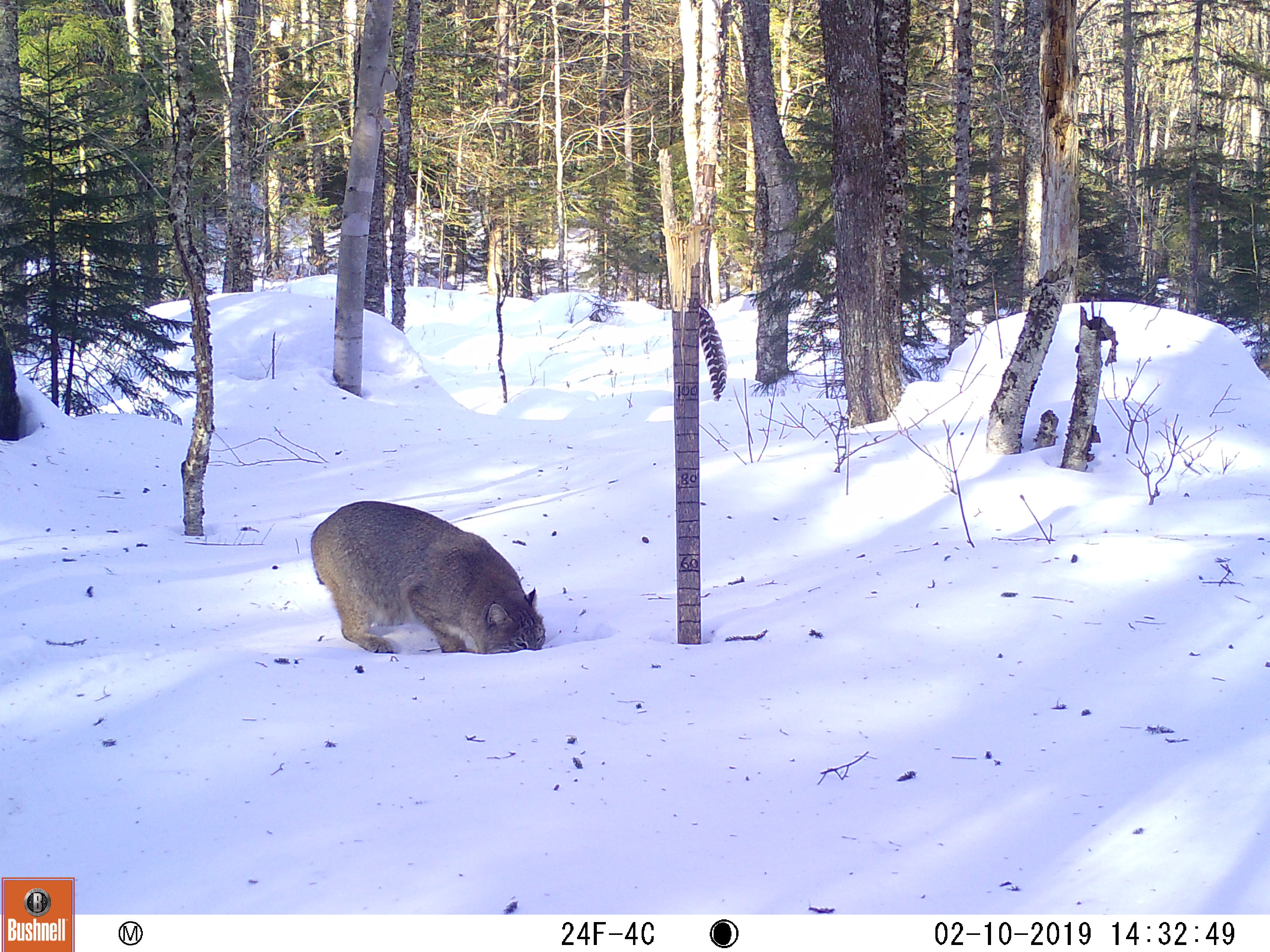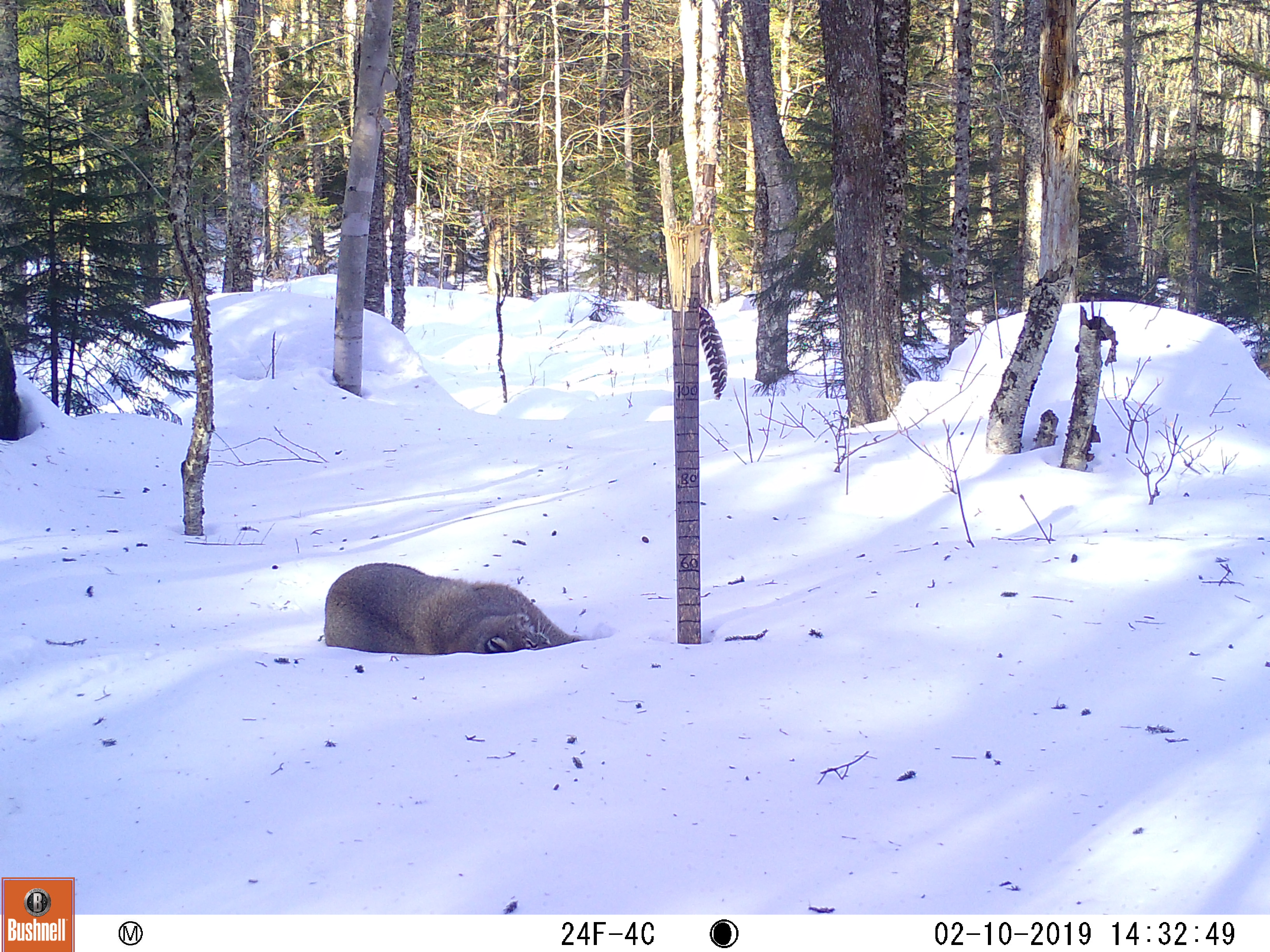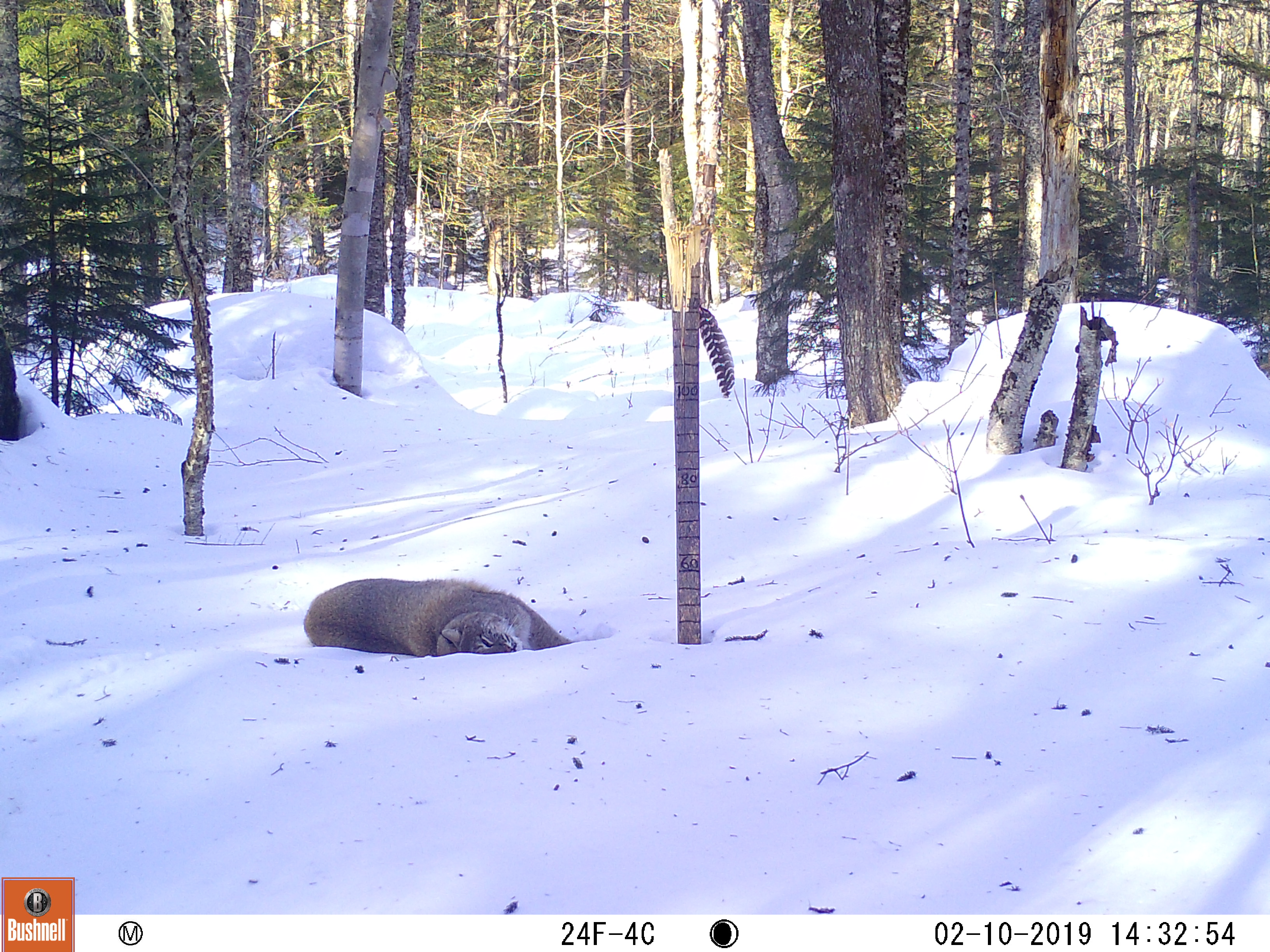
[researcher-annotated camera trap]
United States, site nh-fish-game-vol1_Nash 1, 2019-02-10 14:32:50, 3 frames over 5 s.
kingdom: Animalia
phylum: Chordata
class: Mammalia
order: Carnivora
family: Felidae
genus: Lynx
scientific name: Lynx rufus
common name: bobcat